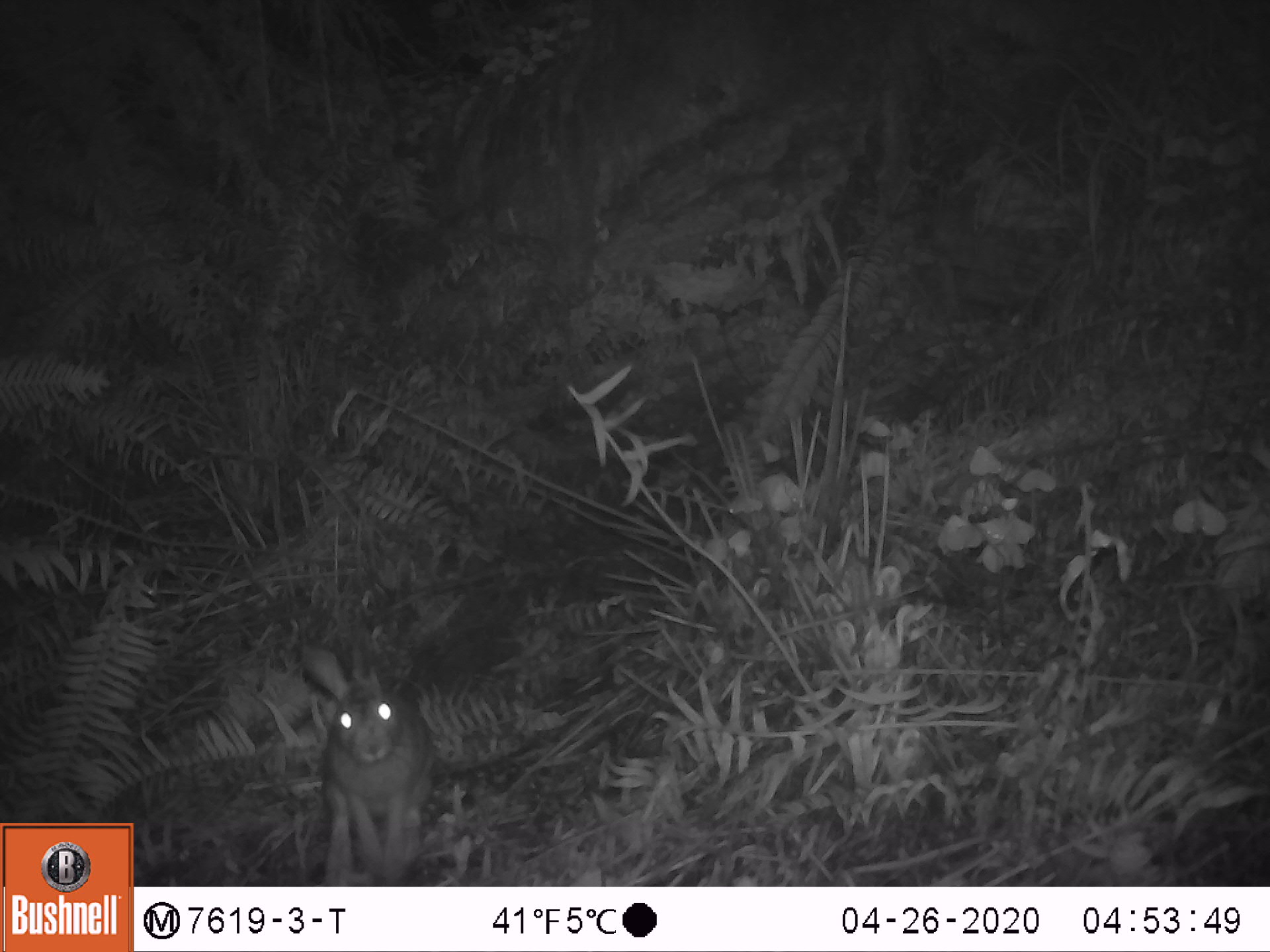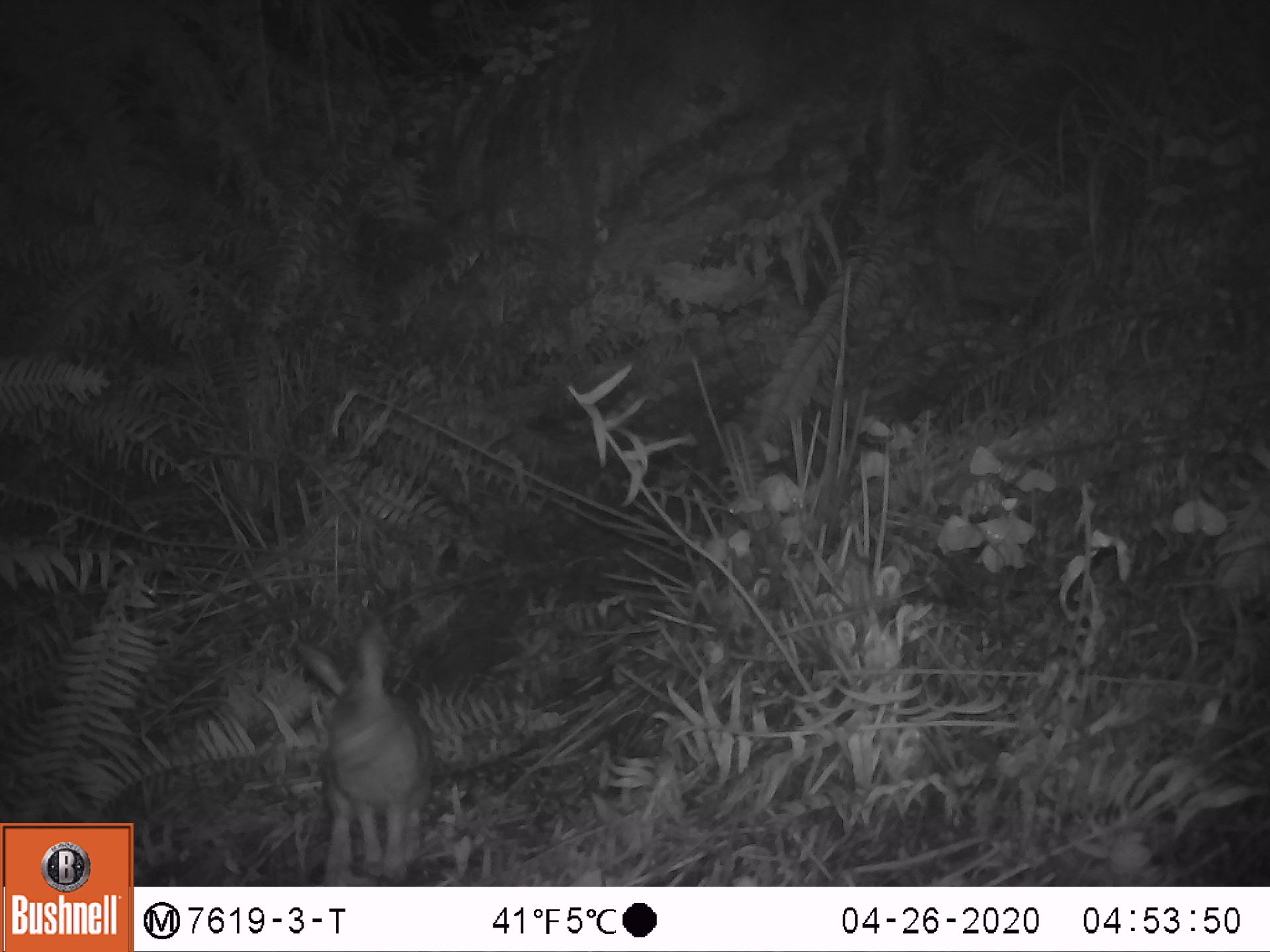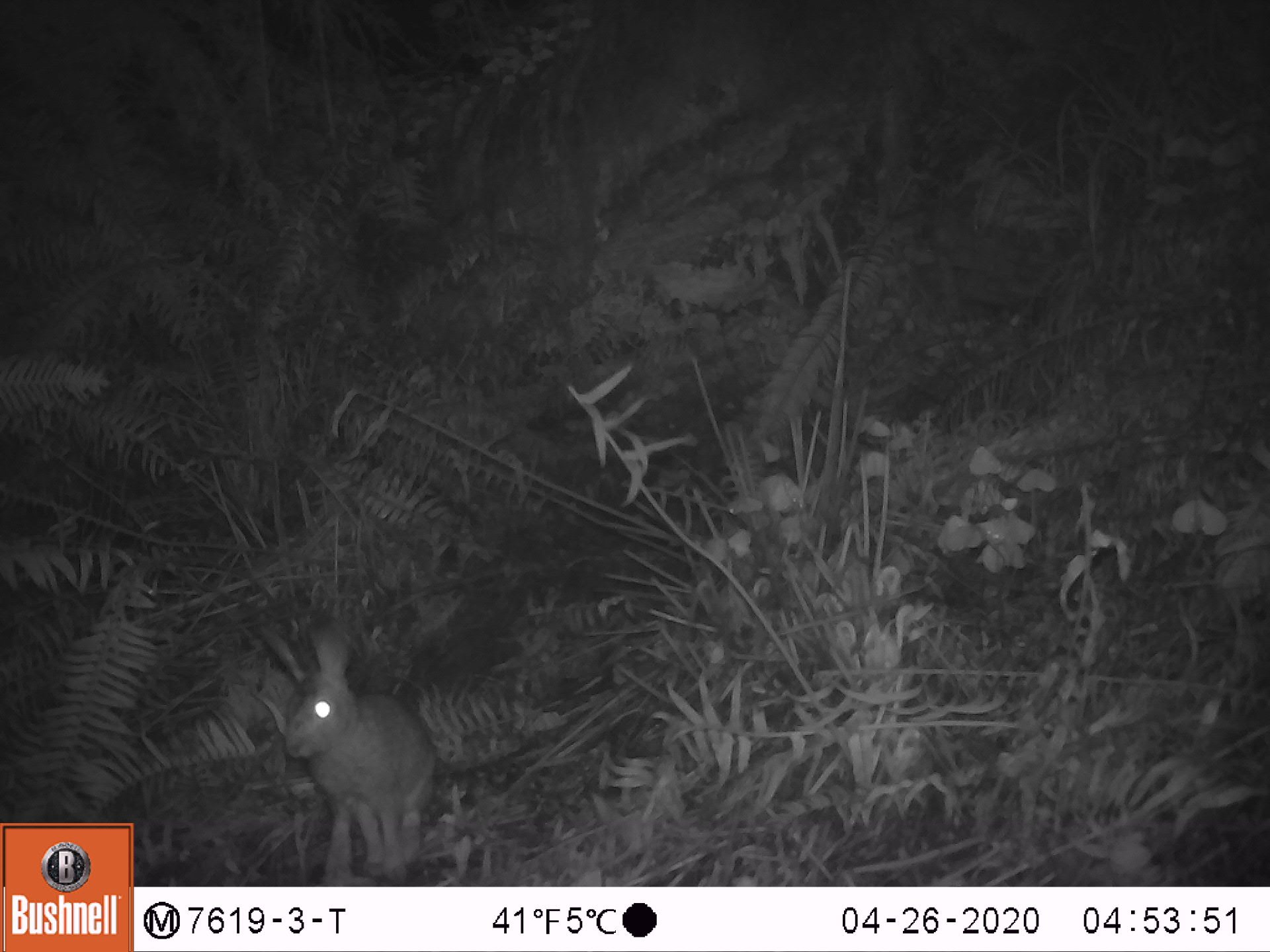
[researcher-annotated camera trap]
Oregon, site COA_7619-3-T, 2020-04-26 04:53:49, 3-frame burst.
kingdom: Animalia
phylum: Chordata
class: Mammalia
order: Lagomorpha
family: Leporidae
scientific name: Leporidae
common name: hares and rabbits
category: leporidae family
Leporidae family (hares and rabbits) (Leporidae).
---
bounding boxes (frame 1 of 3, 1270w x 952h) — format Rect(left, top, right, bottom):
leporidae family: Rect(290, 635, 438, 878)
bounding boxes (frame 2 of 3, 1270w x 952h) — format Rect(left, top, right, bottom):
leporidae family: Rect(284, 611, 438, 878)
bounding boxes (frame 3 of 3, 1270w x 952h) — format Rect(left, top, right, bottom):
leporidae family: Rect(278, 609, 441, 882)